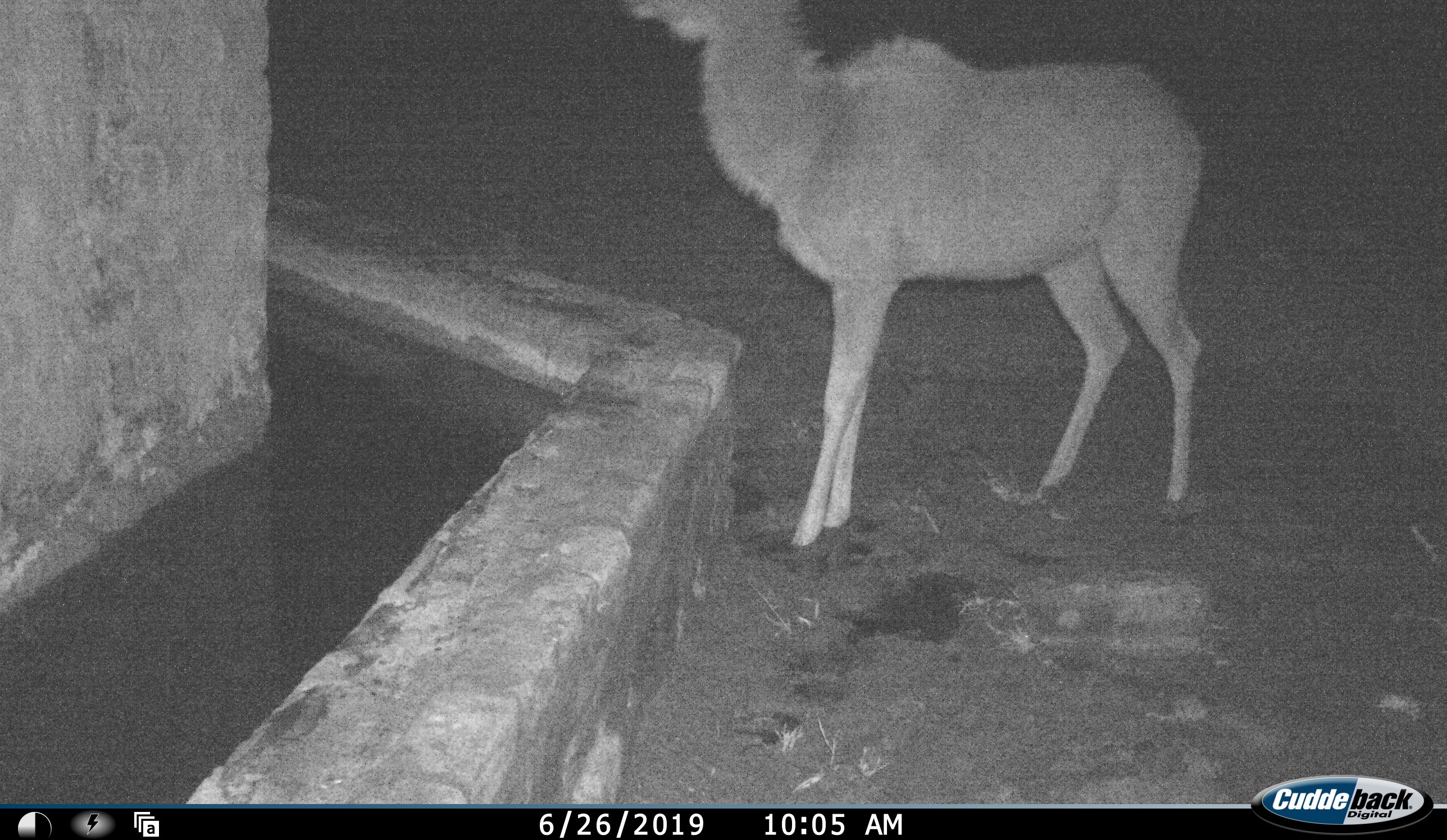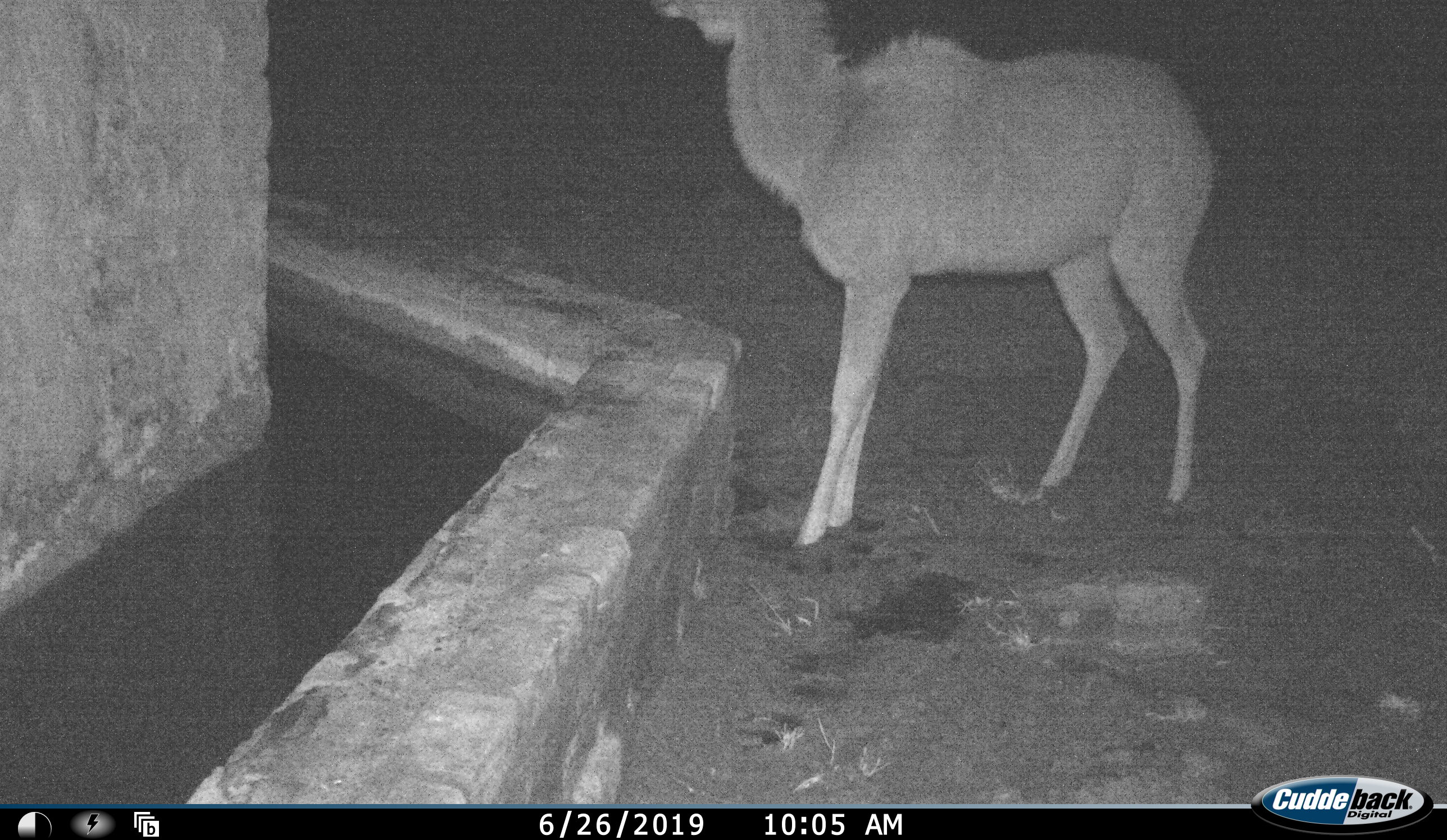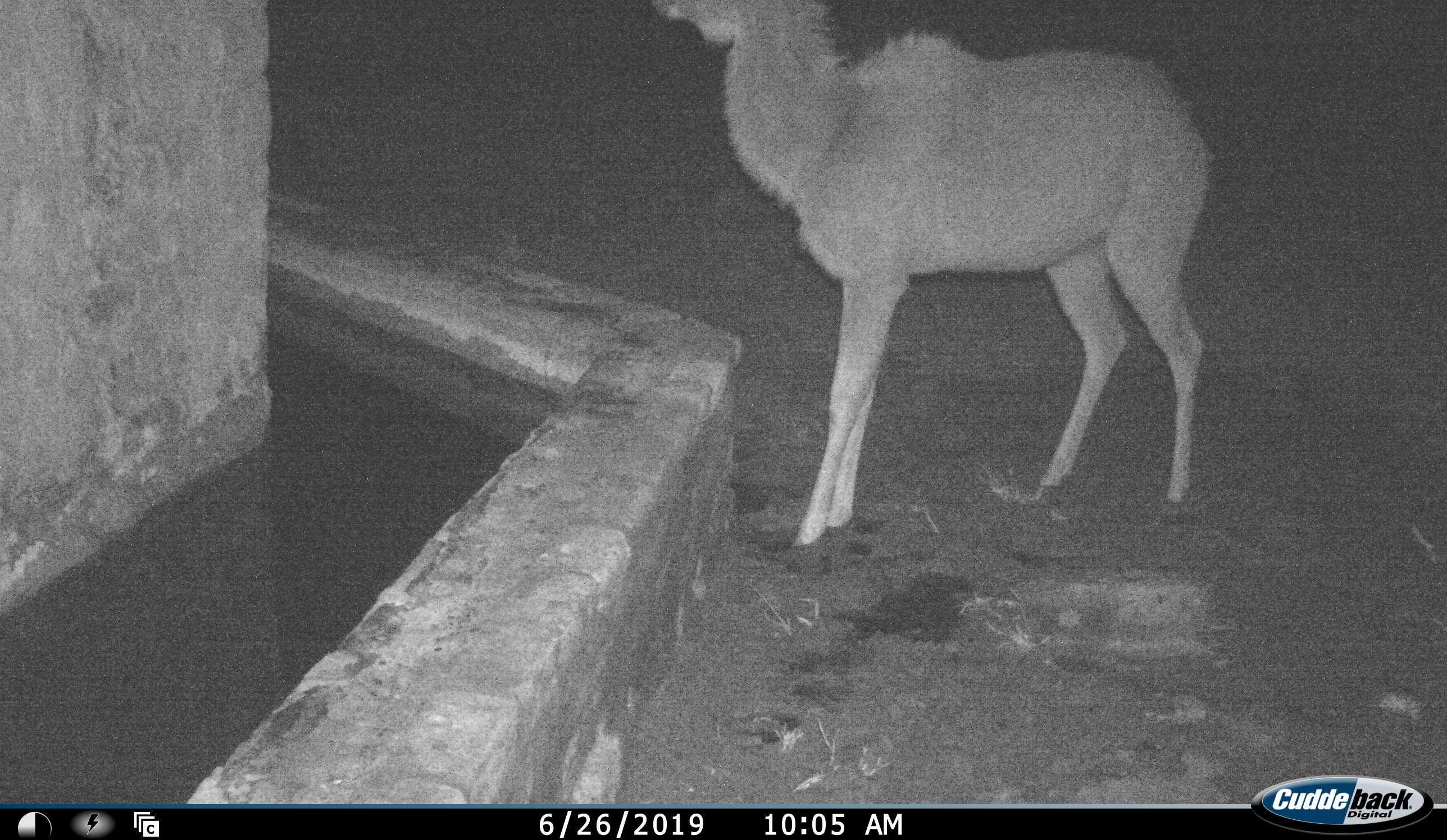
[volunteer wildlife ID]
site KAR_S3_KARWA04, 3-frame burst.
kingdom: Animalia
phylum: Chordata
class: Mammalia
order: Artiodactyla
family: Bovidae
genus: Tragelaphus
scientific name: Tragelaphus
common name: kudu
Kudu (Tragelaphus), count 1. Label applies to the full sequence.